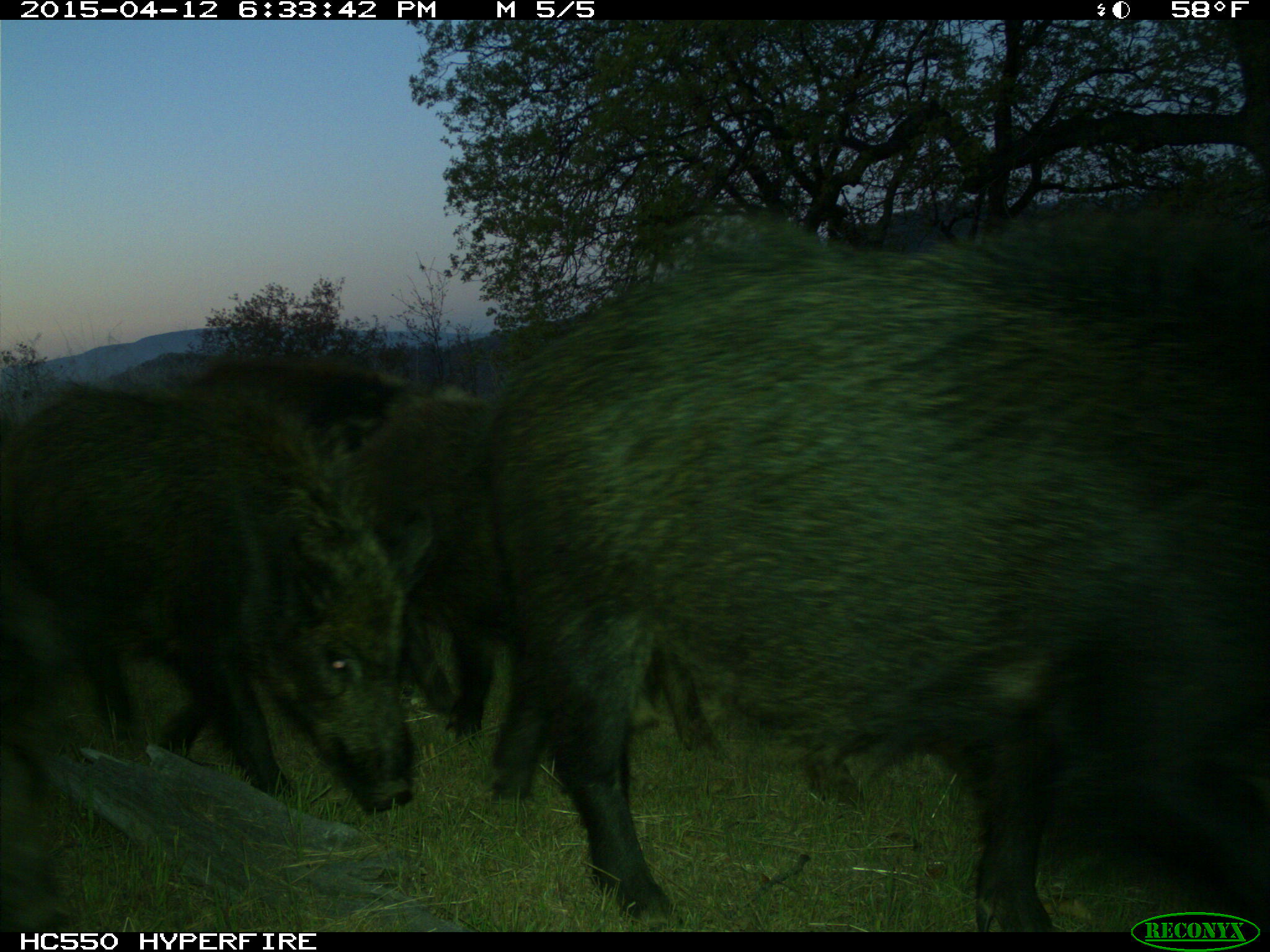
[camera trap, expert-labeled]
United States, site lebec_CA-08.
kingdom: Animalia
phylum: Chordata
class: Mammalia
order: Artiodactyla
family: Suidae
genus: Sus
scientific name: Sus scrofa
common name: wild boar